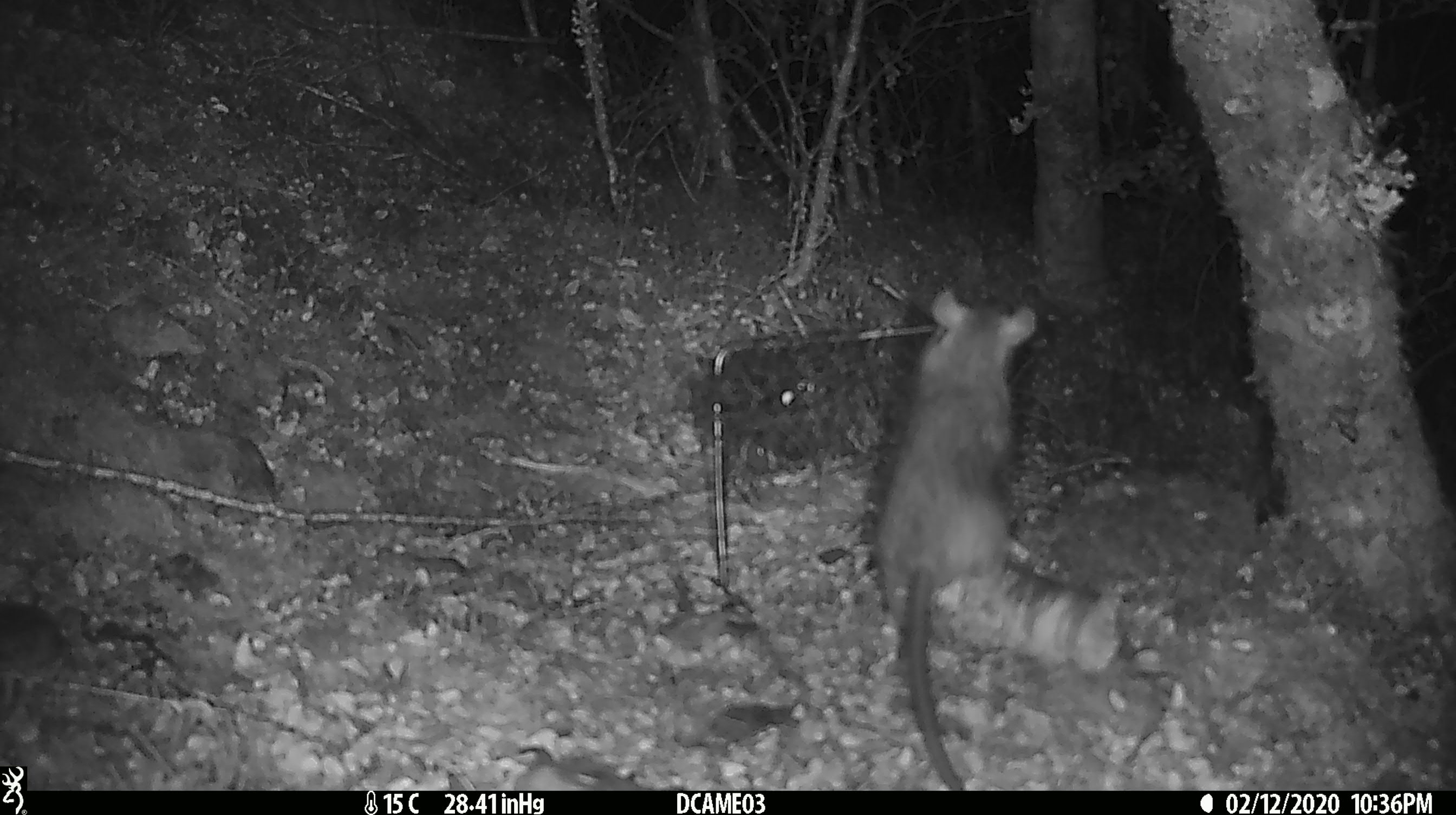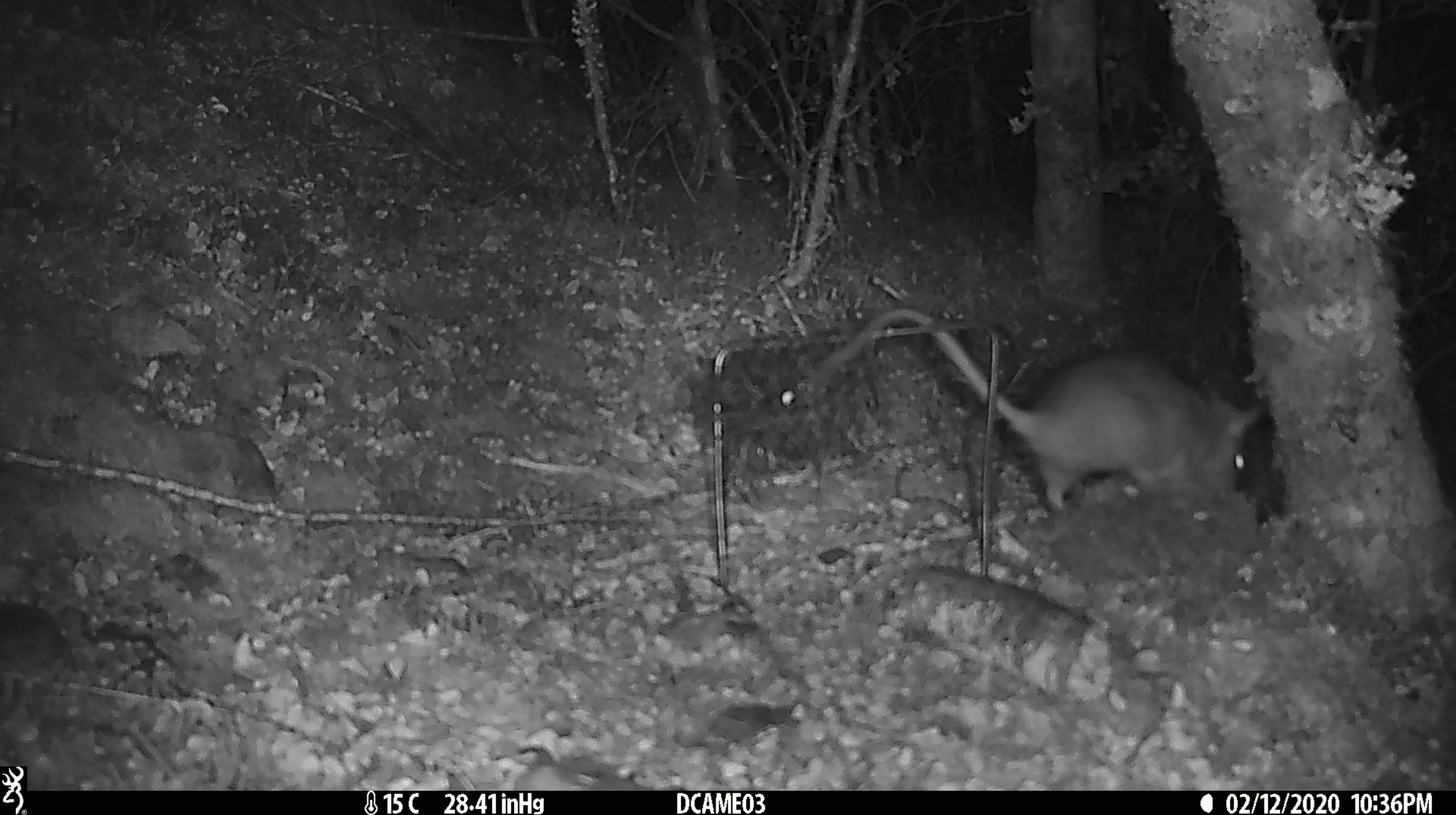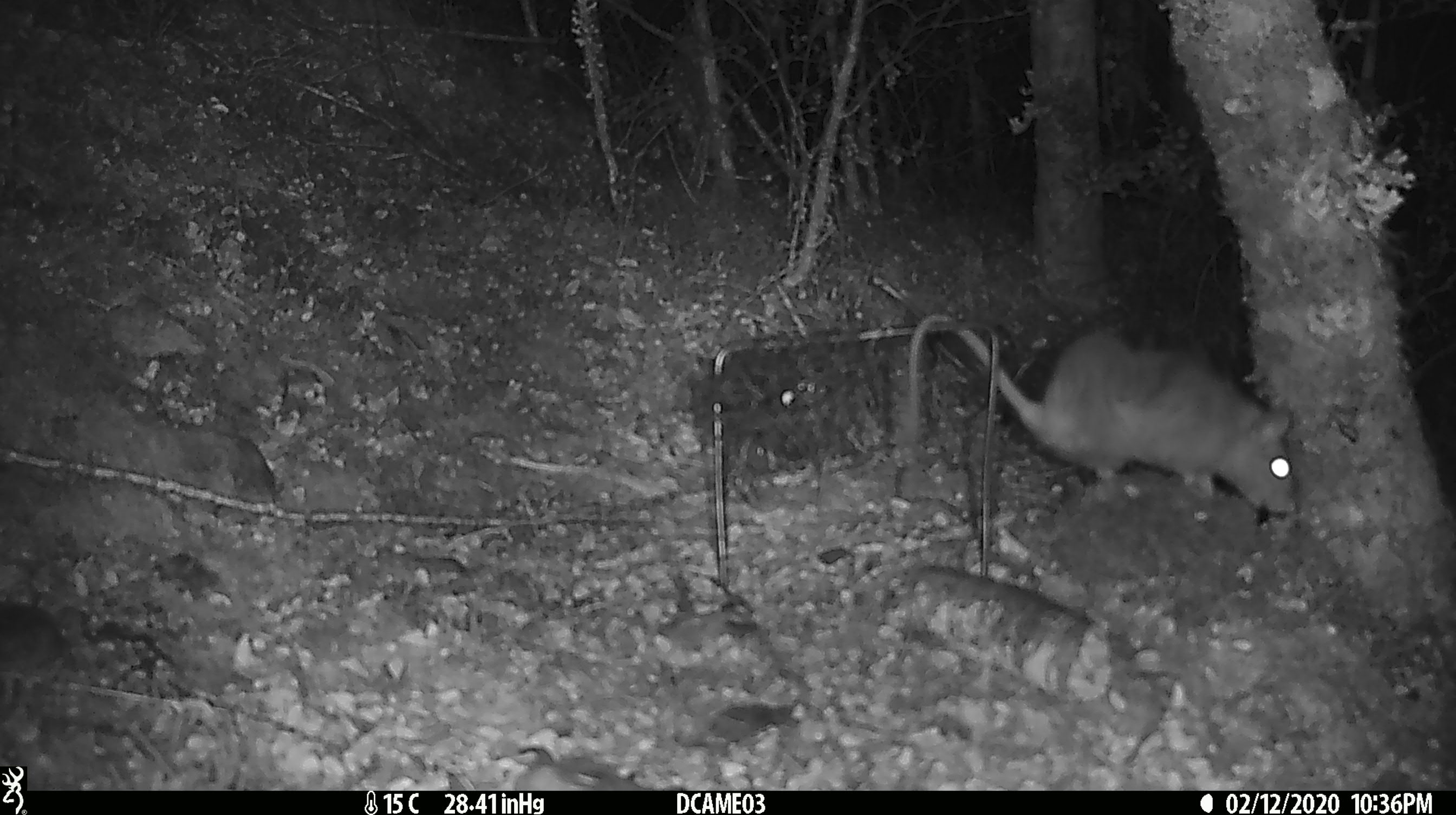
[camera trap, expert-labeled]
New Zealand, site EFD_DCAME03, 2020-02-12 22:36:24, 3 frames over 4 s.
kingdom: Animalia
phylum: Chordata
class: Mammalia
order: Rodentia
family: Muridae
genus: Rattus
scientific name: Rattus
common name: rat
Rat (Rattus).